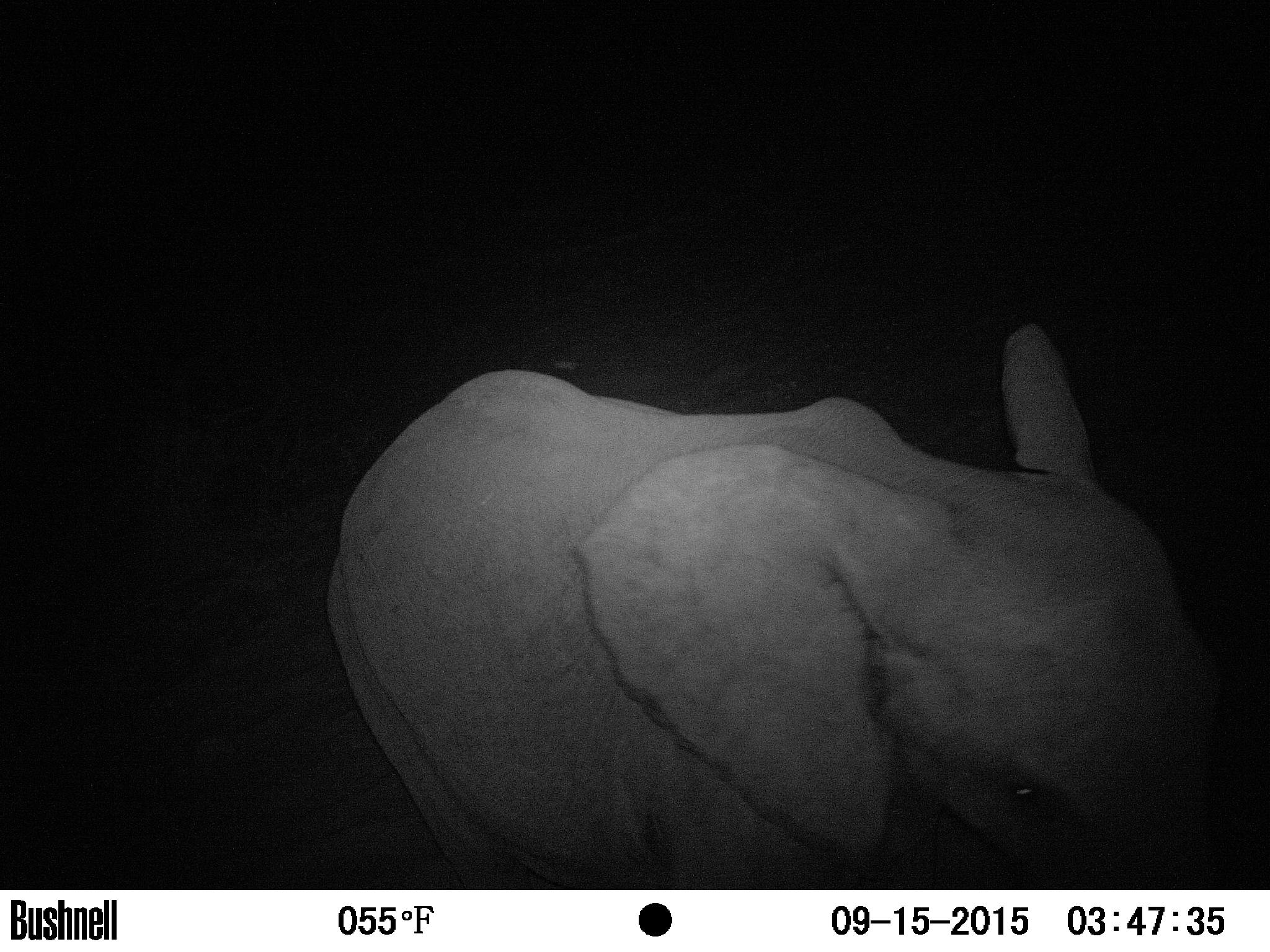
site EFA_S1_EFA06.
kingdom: Animalia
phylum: Chordata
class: Mammalia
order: Proboscidea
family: Elephantidae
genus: Loxodonta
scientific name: Loxodonta africana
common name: african bush elephant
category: elephant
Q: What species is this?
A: Elephant (african bush elephant) (Loxodonta africana).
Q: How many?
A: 1.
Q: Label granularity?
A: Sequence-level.